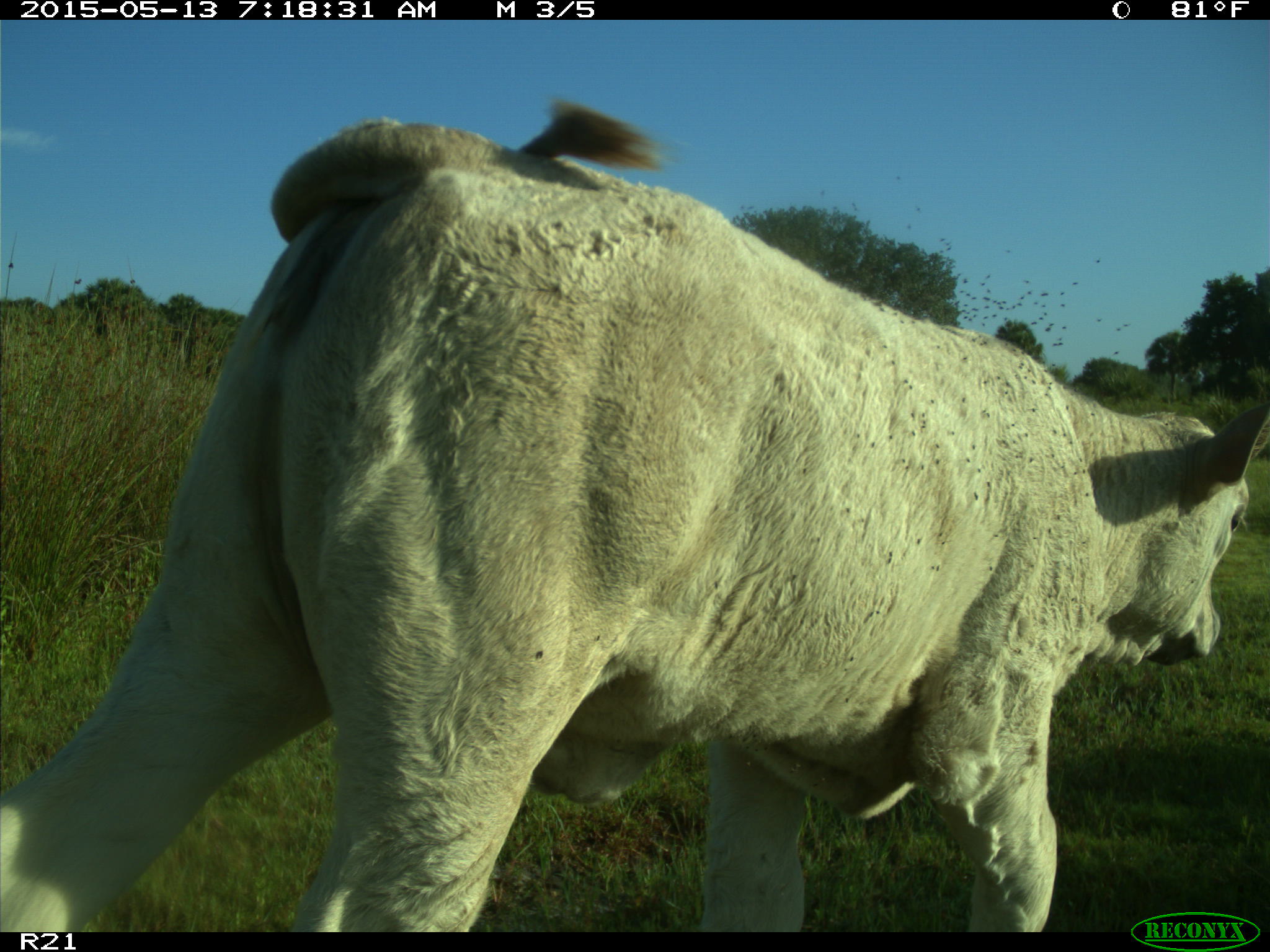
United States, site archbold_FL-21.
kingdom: Animalia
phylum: Chordata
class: Mammalia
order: Artiodactyla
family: Bovidae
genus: Bos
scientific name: Bos taurus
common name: domestic cow